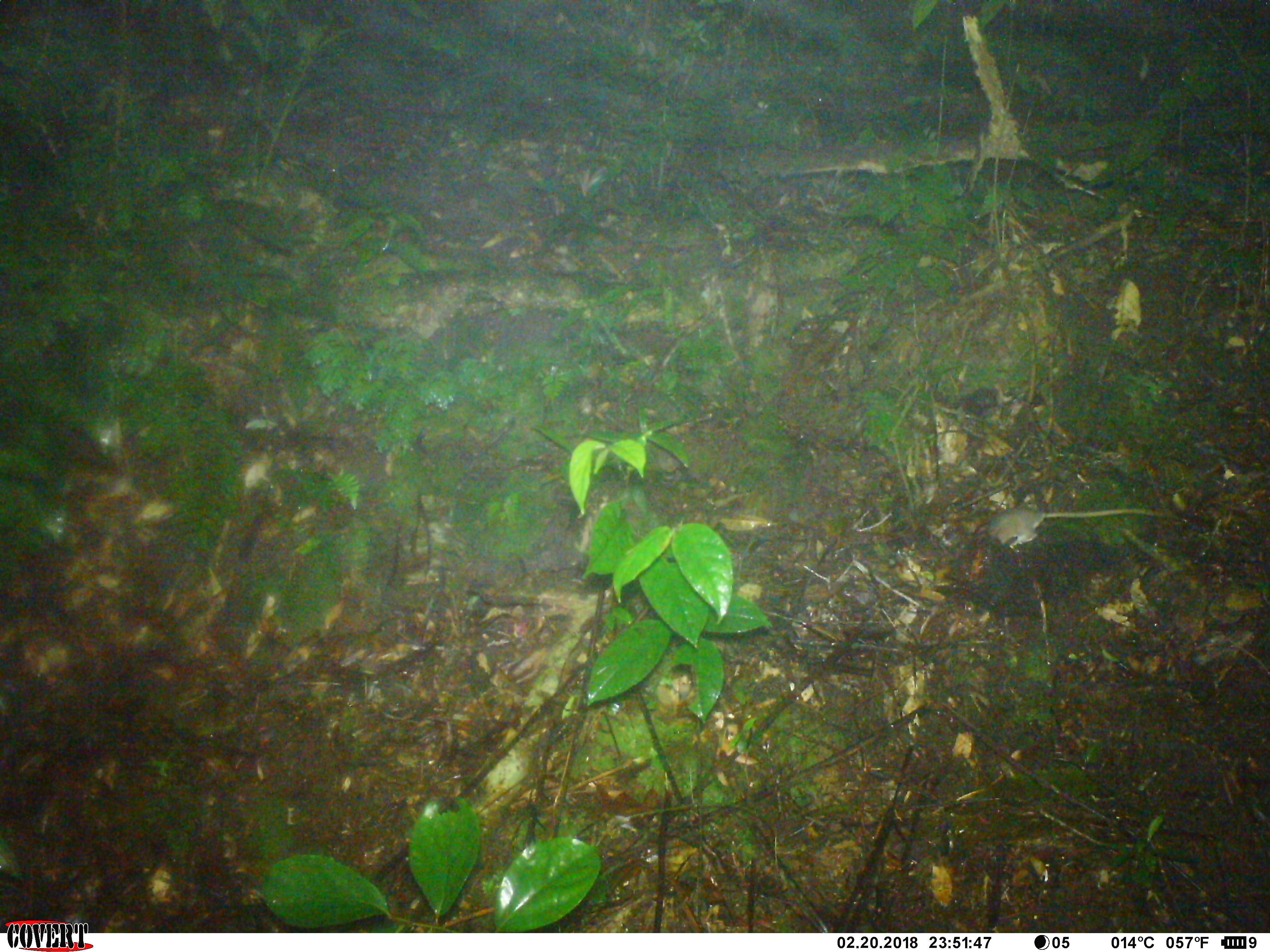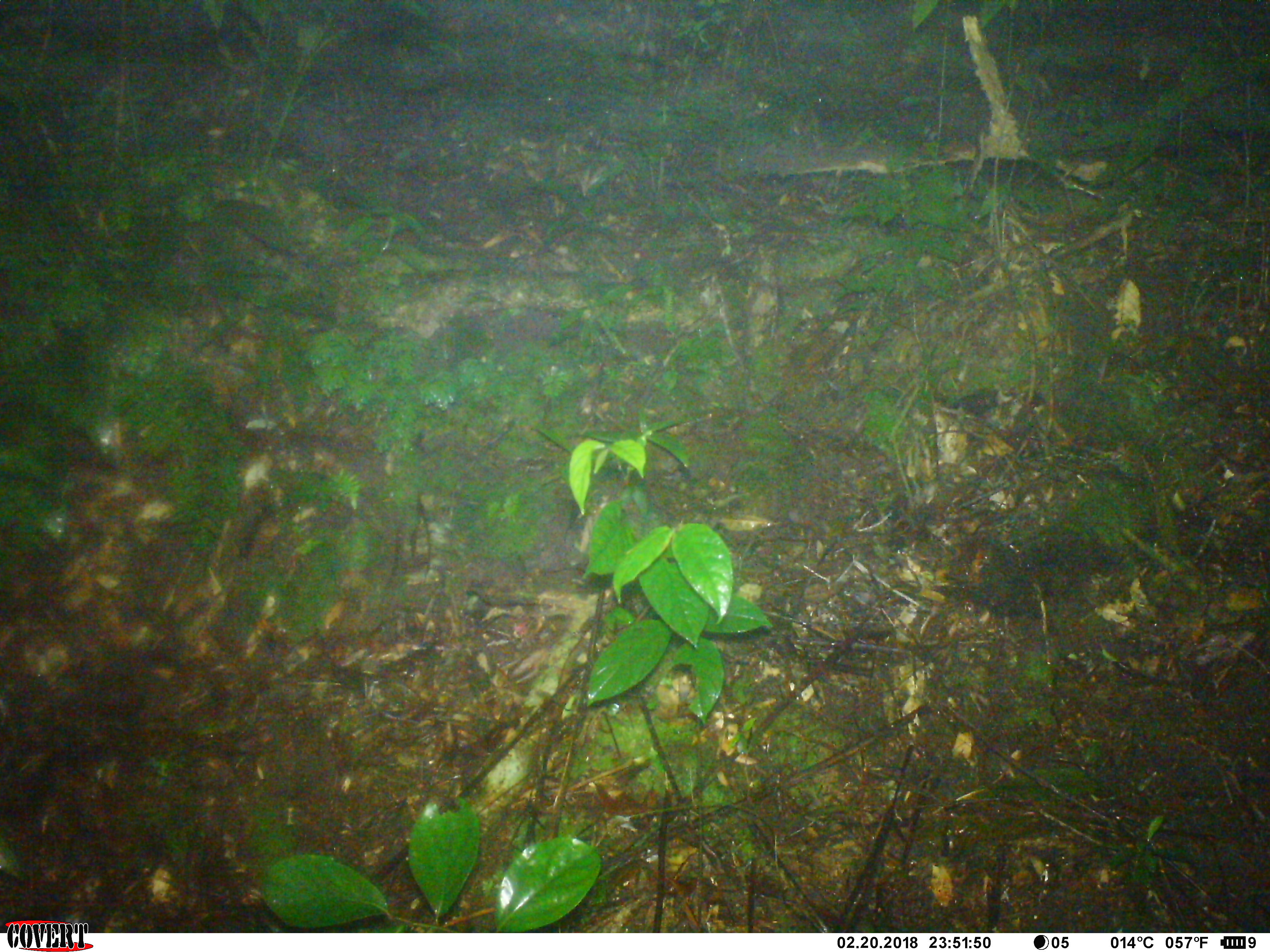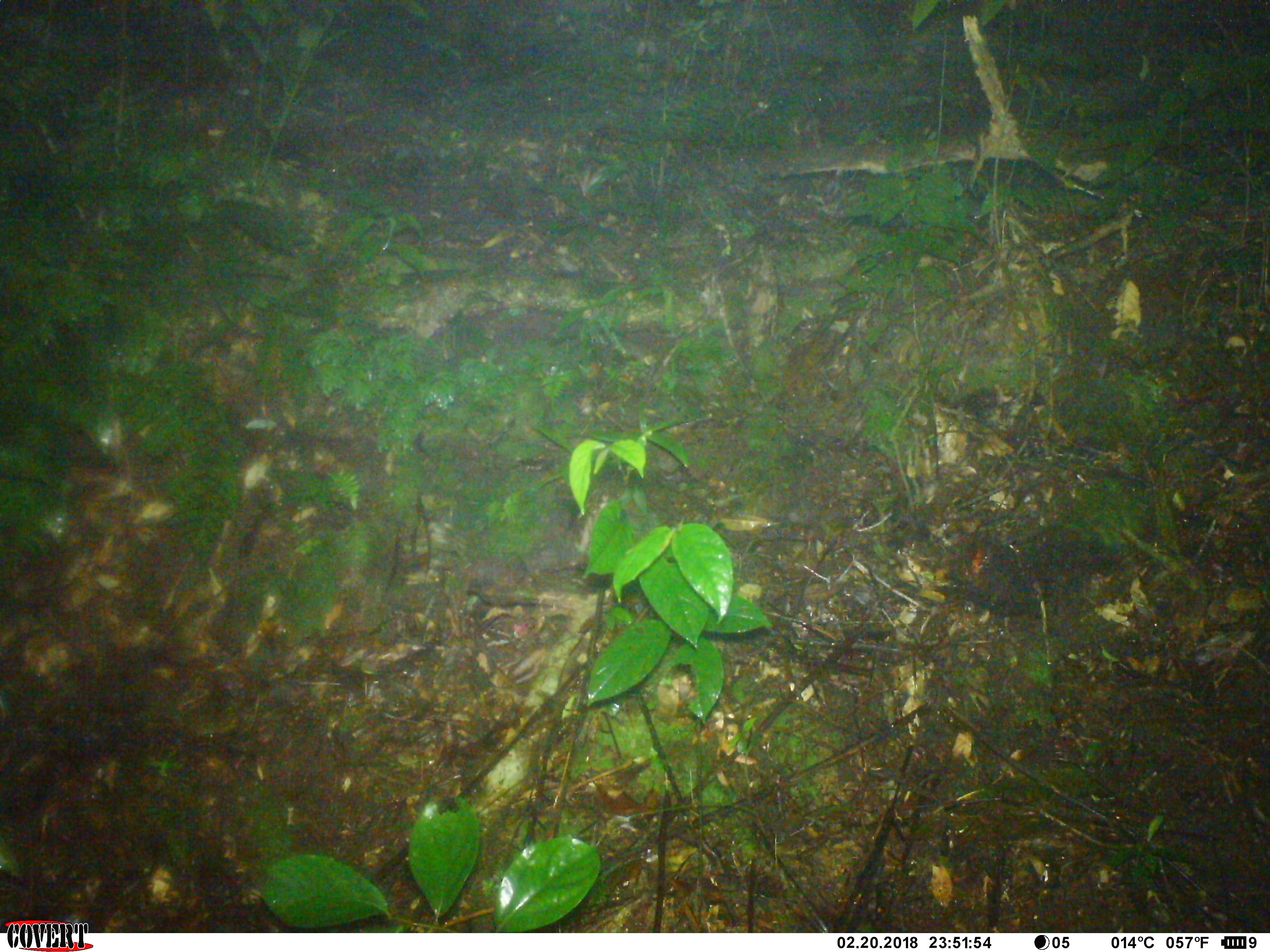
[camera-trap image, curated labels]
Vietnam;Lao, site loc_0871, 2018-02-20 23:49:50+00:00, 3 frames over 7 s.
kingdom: Animalia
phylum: Chordata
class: Mammalia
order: Rodentia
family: Muridae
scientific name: Muridae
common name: old-world mice and rats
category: unidentified murid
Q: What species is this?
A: Unidentified murid (old-world mice and rats) (Muridae).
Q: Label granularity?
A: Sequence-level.